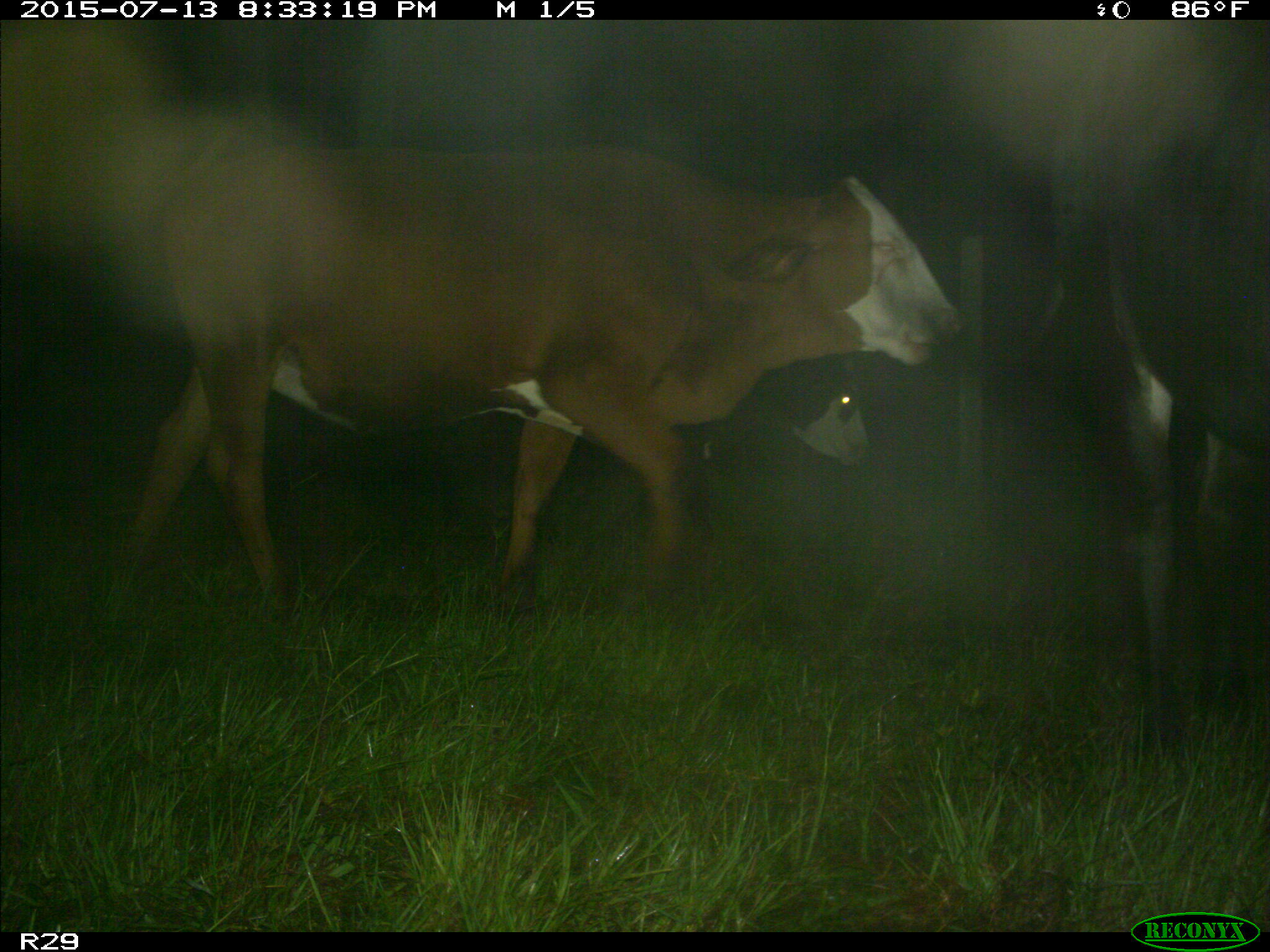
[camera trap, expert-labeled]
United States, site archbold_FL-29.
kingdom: Animalia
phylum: Chordata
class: Mammalia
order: Artiodactyla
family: Bovidae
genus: Bos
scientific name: Bos taurus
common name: domestic cow